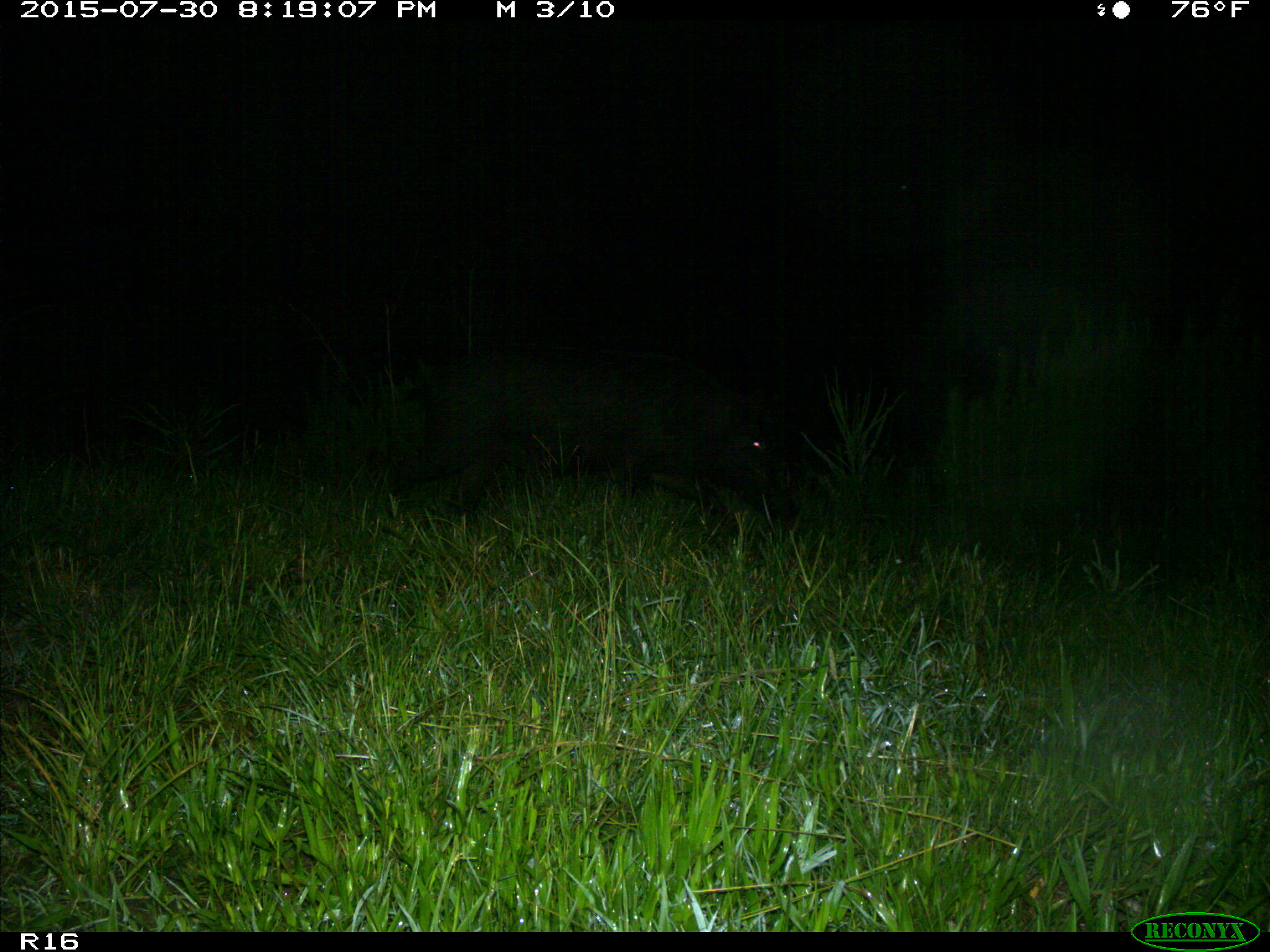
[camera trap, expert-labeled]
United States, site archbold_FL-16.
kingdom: Animalia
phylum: Chordata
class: Mammalia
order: Artiodactyla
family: Suidae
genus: Sus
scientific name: Sus scrofa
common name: wild boar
Sus scrofa (wild boar).